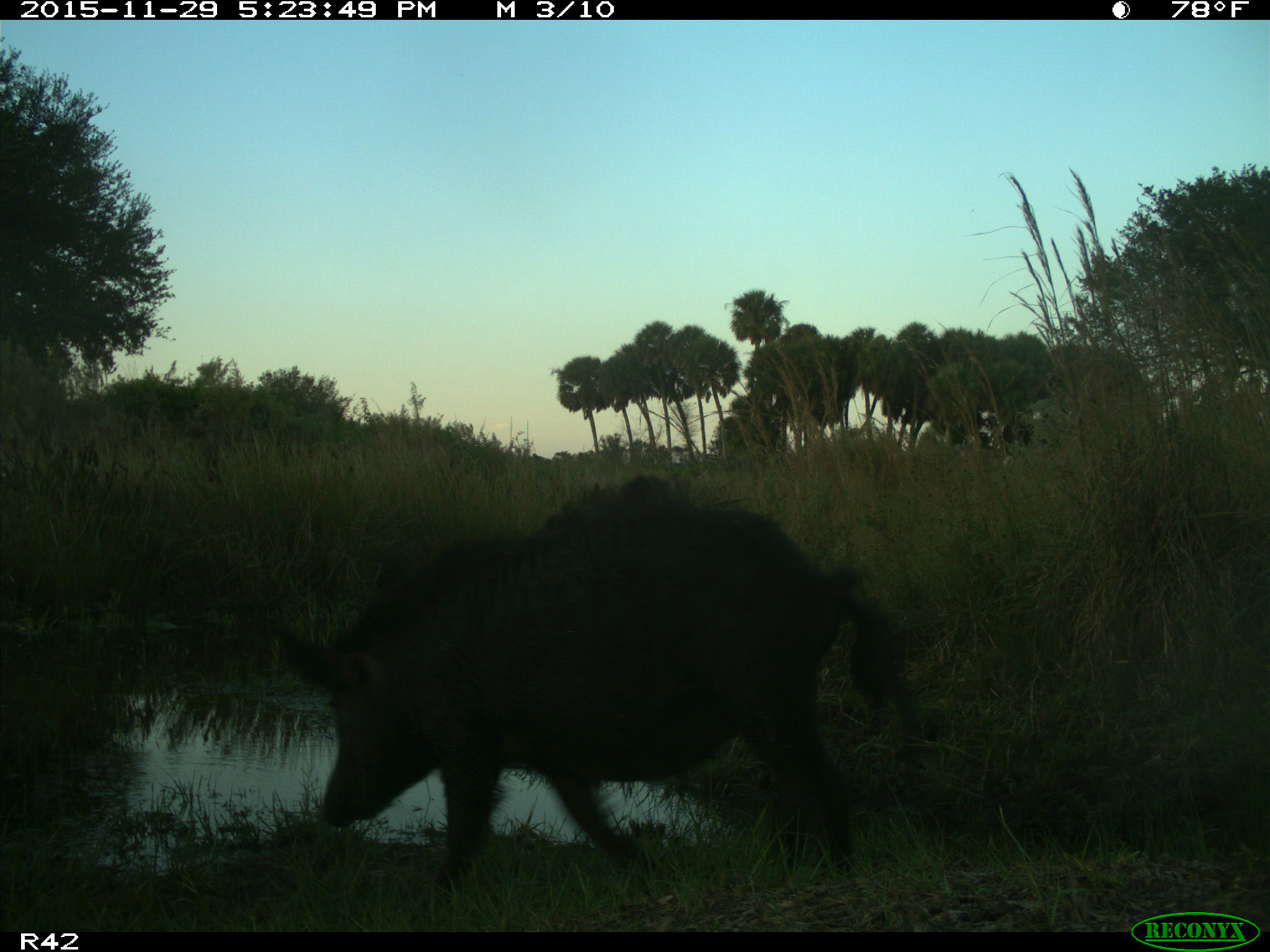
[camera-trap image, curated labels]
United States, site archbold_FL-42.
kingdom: Animalia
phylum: Chordata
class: Mammalia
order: Artiodactyla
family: Suidae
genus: Sus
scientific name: Sus scrofa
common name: wild boar